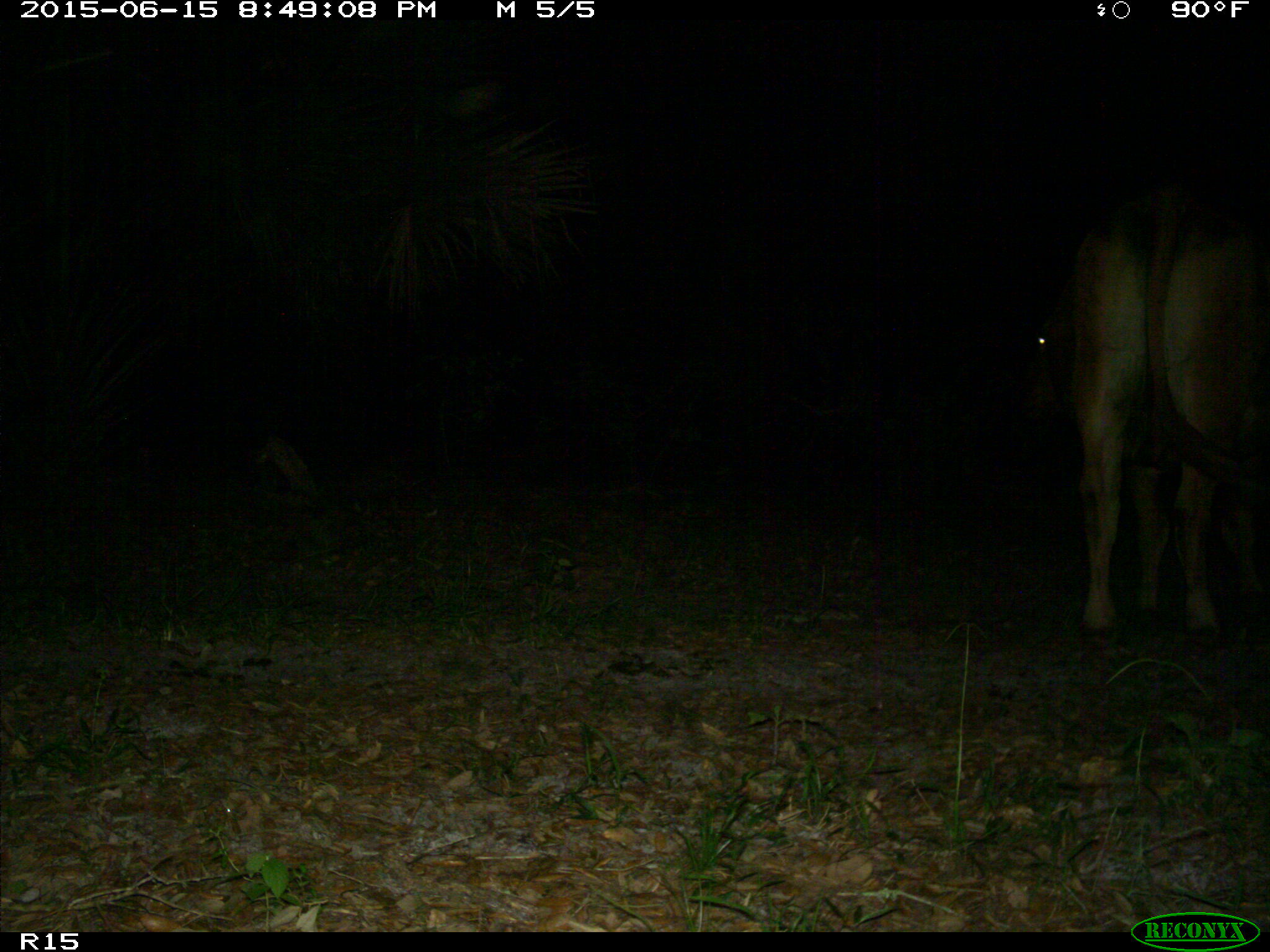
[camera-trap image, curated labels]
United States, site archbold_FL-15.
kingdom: Animalia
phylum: Chordata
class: Mammalia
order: Artiodactyla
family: Bovidae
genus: Bos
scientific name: Bos taurus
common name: domestic cow